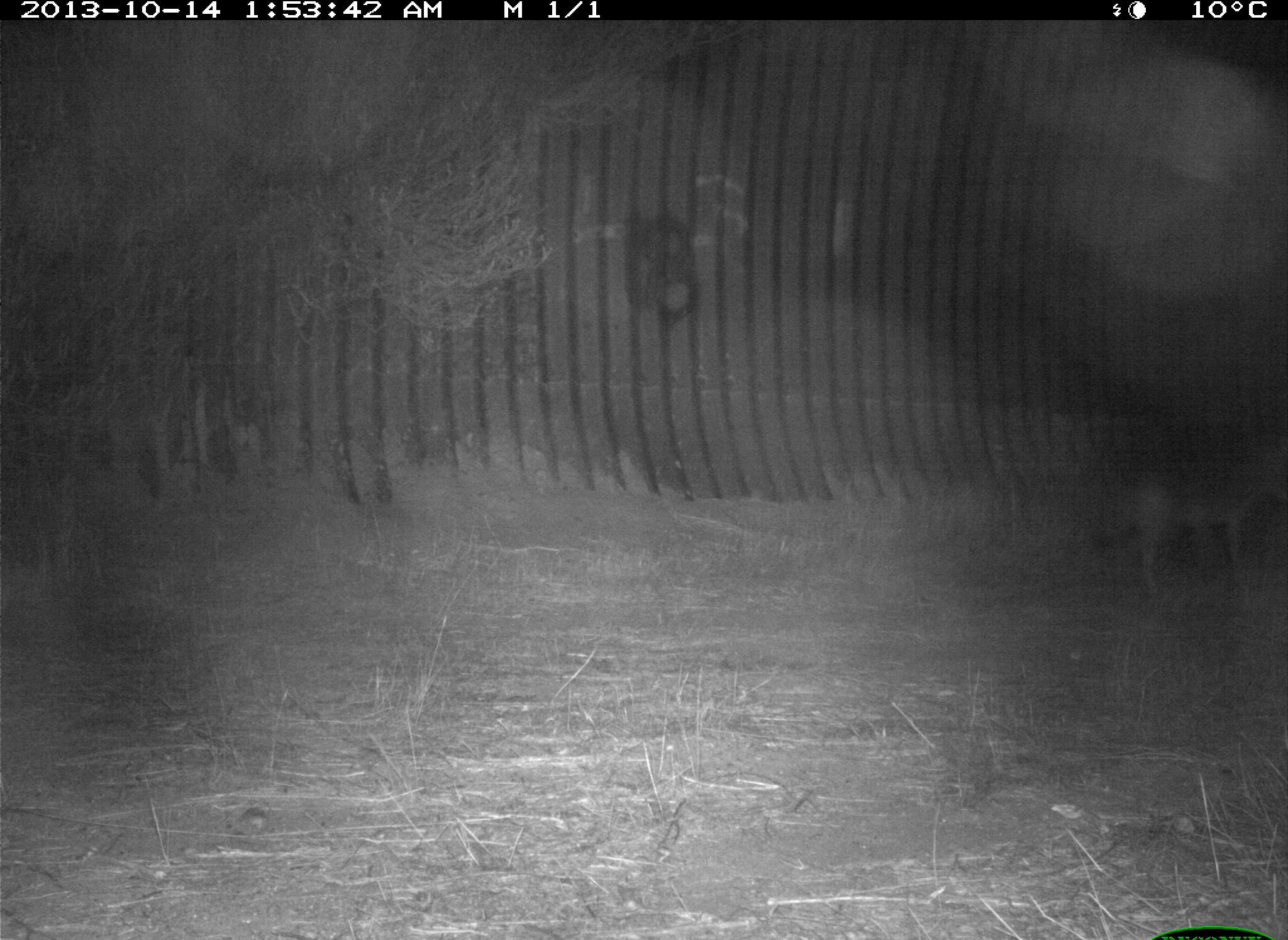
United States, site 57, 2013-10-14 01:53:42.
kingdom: Animalia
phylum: Chordata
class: Mammalia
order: Carnivora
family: Canidae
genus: Canis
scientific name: Canis latrans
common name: coyote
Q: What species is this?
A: Coyote (Canis latrans).